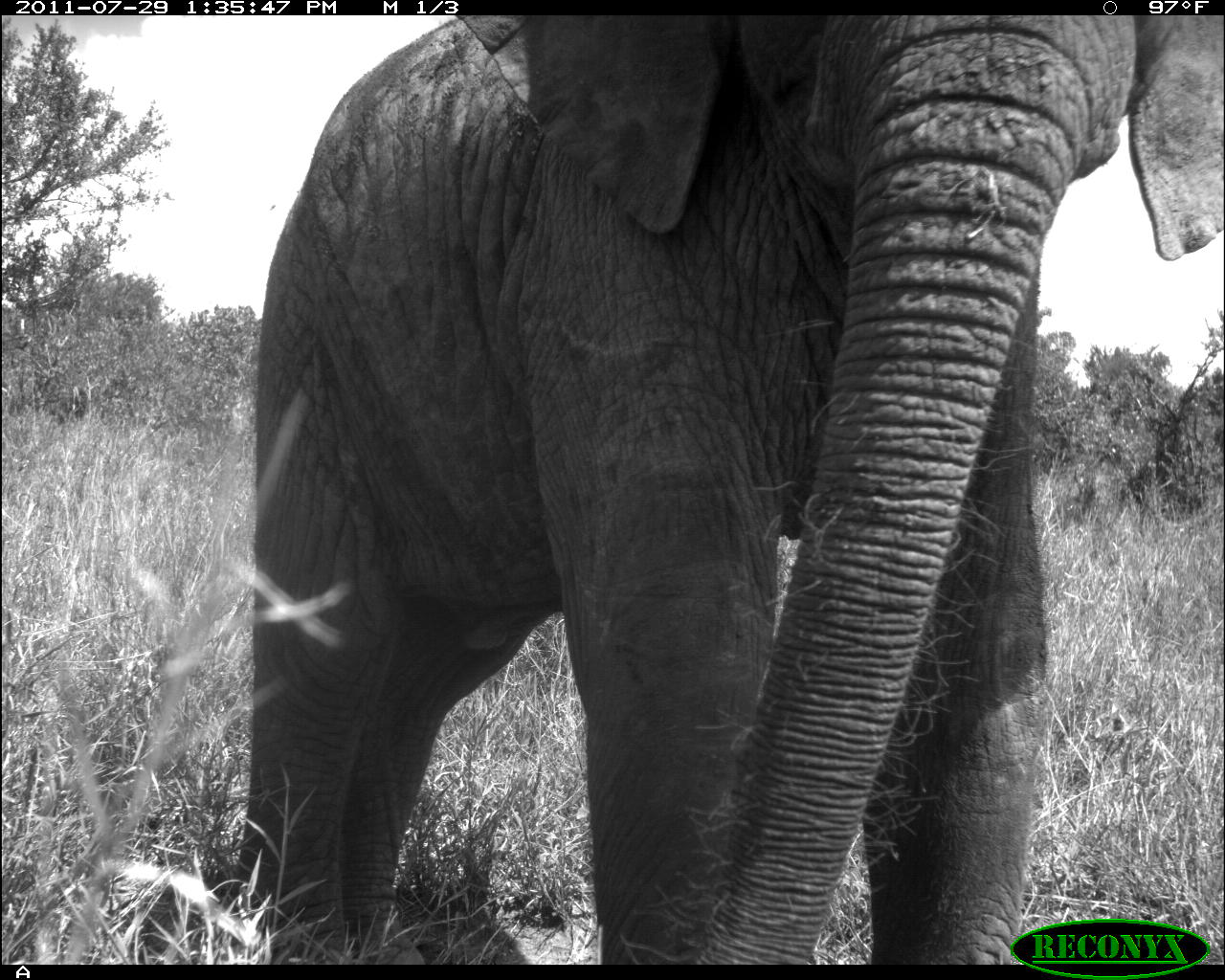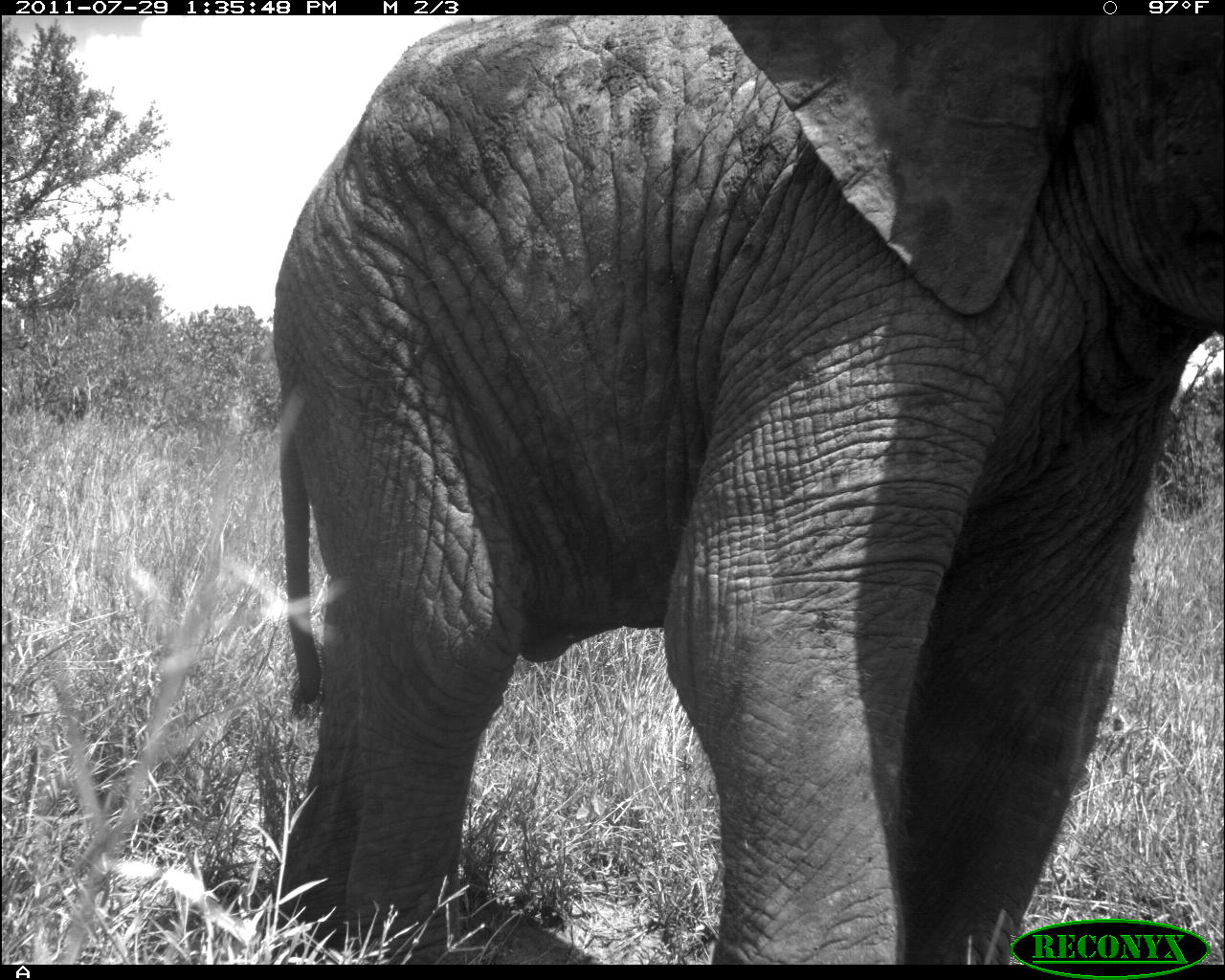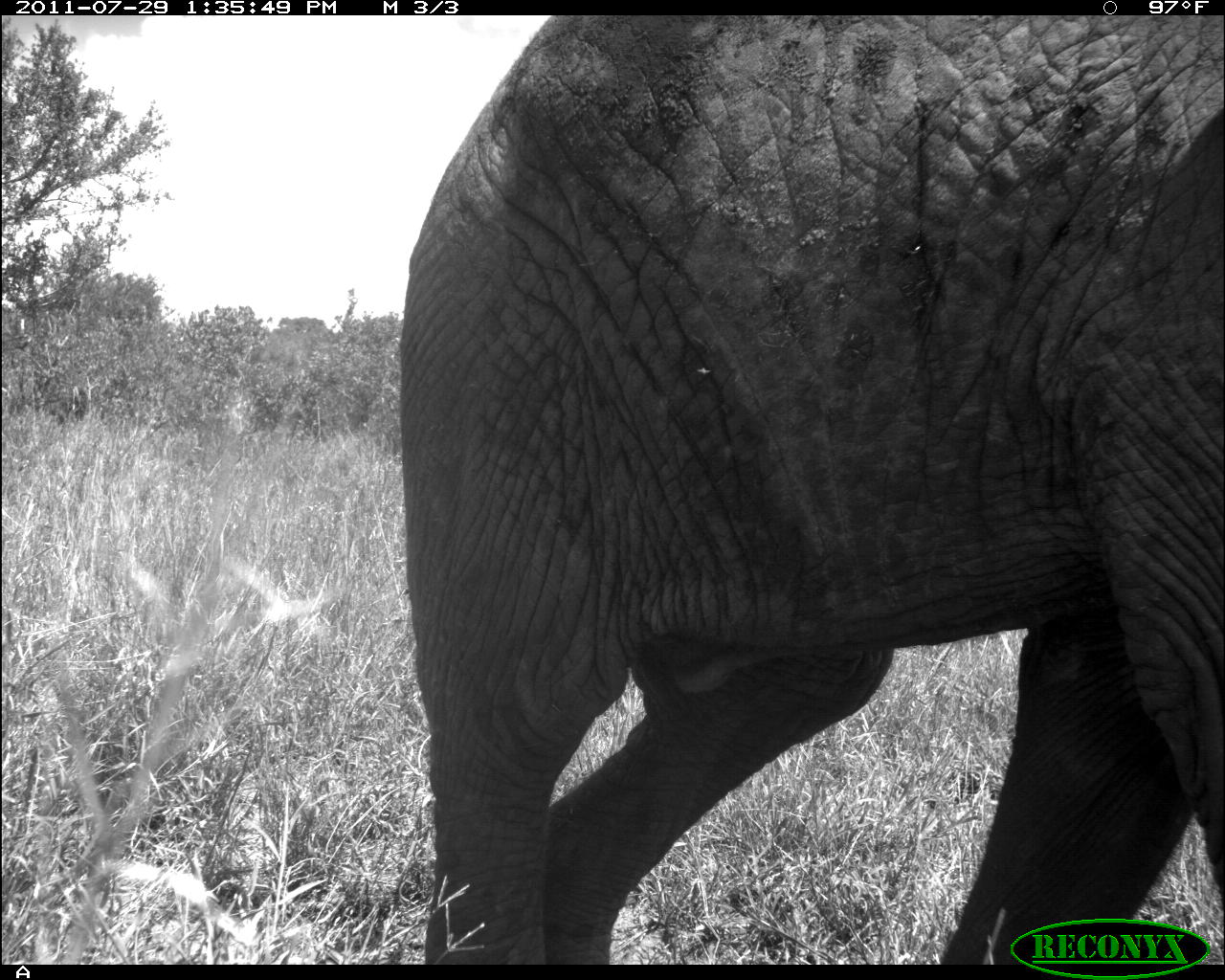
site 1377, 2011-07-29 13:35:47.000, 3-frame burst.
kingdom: Animalia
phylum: Chordata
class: Mammalia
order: Proboscidea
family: Elephantidae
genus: Loxodonta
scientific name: Loxodonta africana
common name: african bush elephant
Loxodonta africana (african bush elephant), count 1.